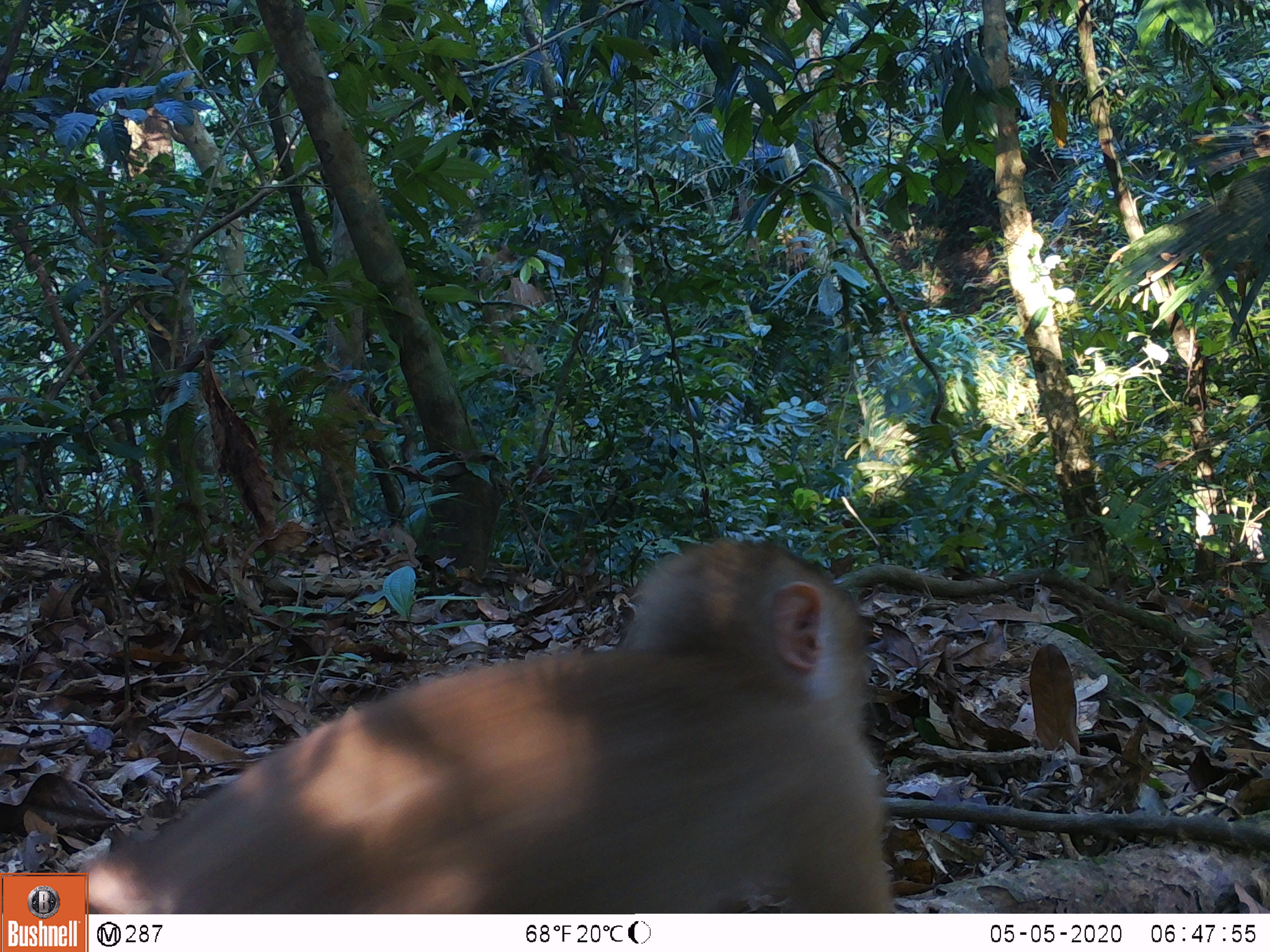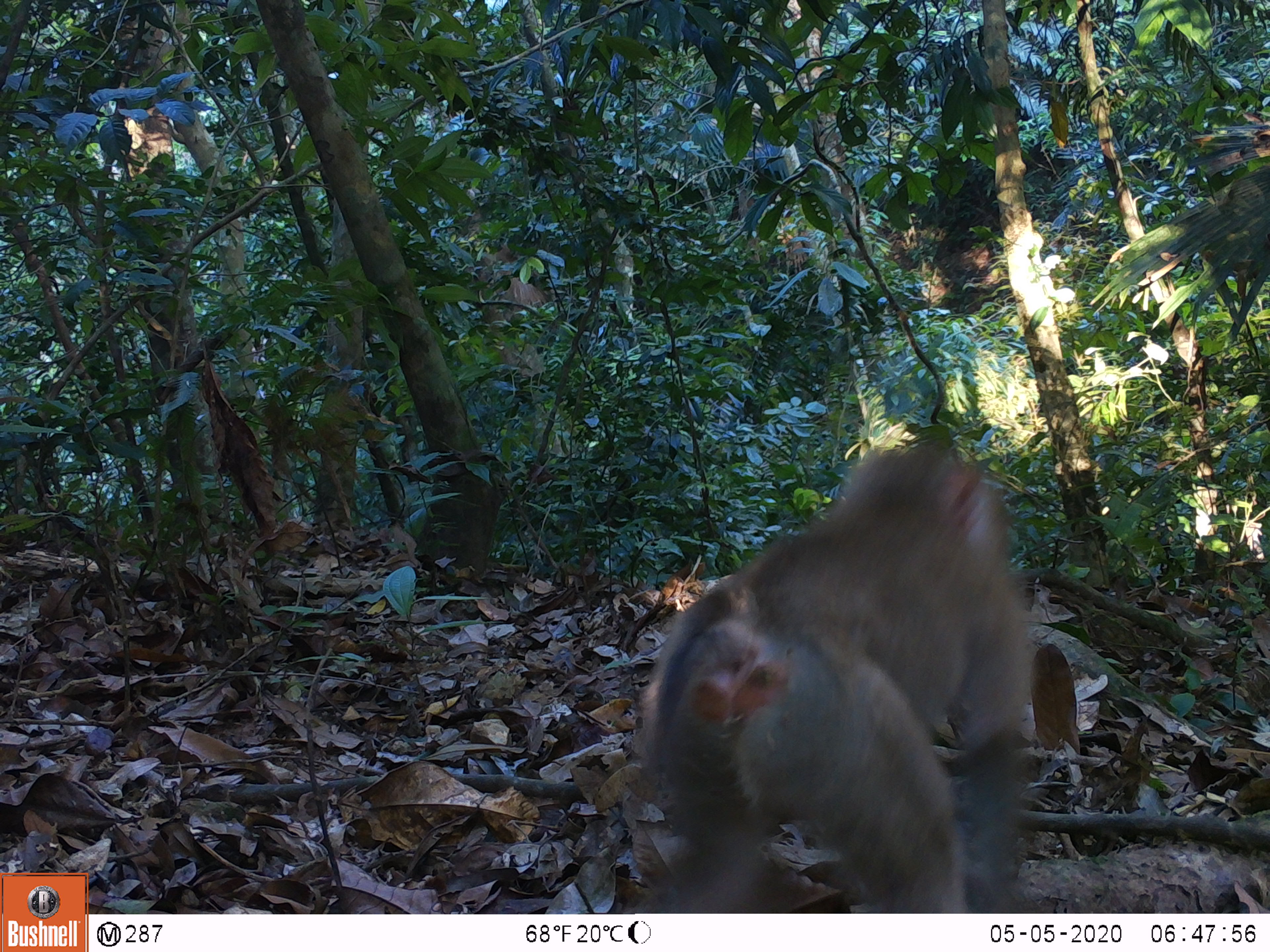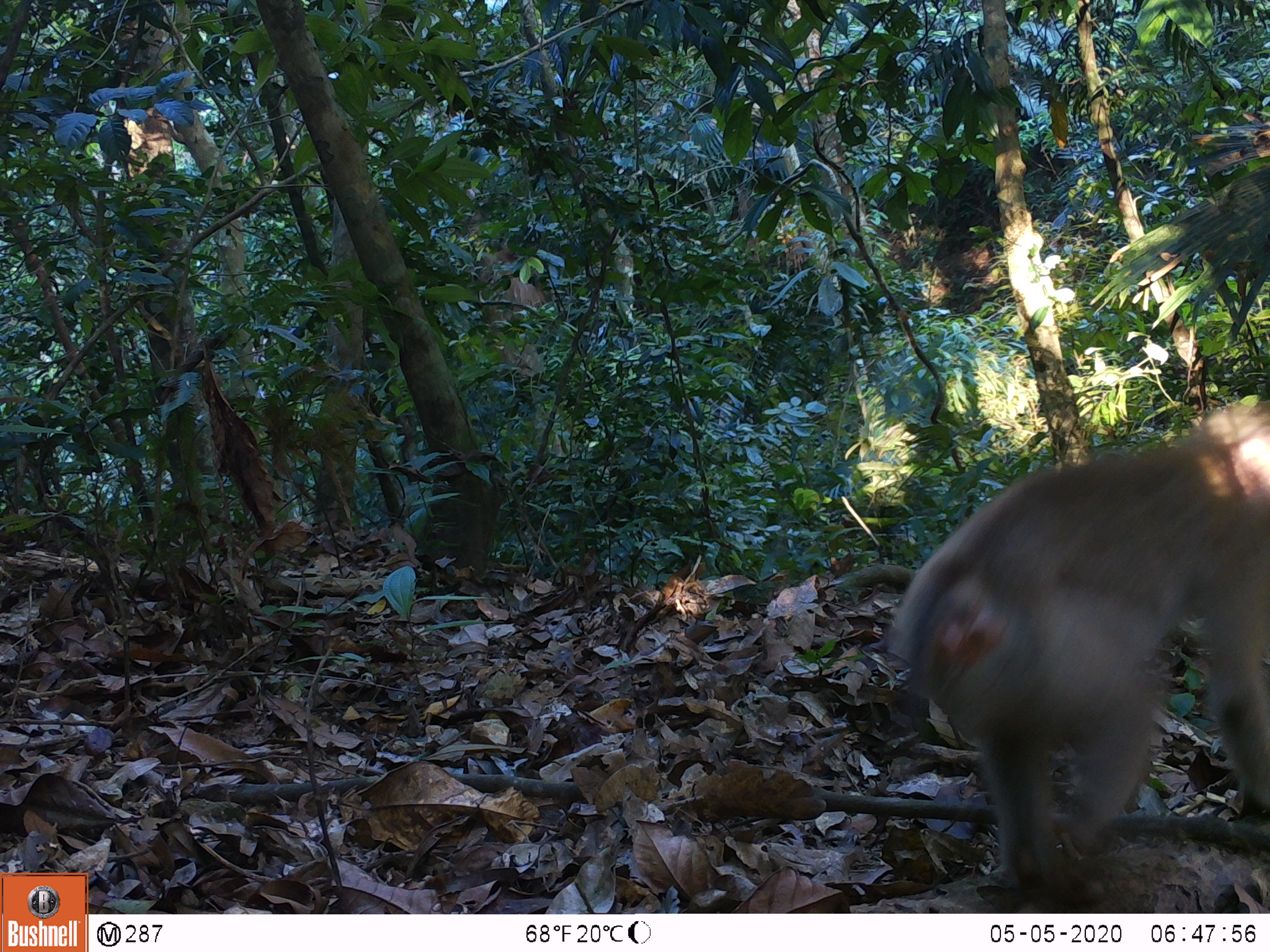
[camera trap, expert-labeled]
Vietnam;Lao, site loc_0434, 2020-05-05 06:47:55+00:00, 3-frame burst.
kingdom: Animalia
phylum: Chordata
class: Mammalia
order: Primates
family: Cercopithecidae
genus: Macaca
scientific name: Macaca nemestrina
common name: pig-tailed macaque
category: pig tailed macaque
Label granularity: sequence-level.